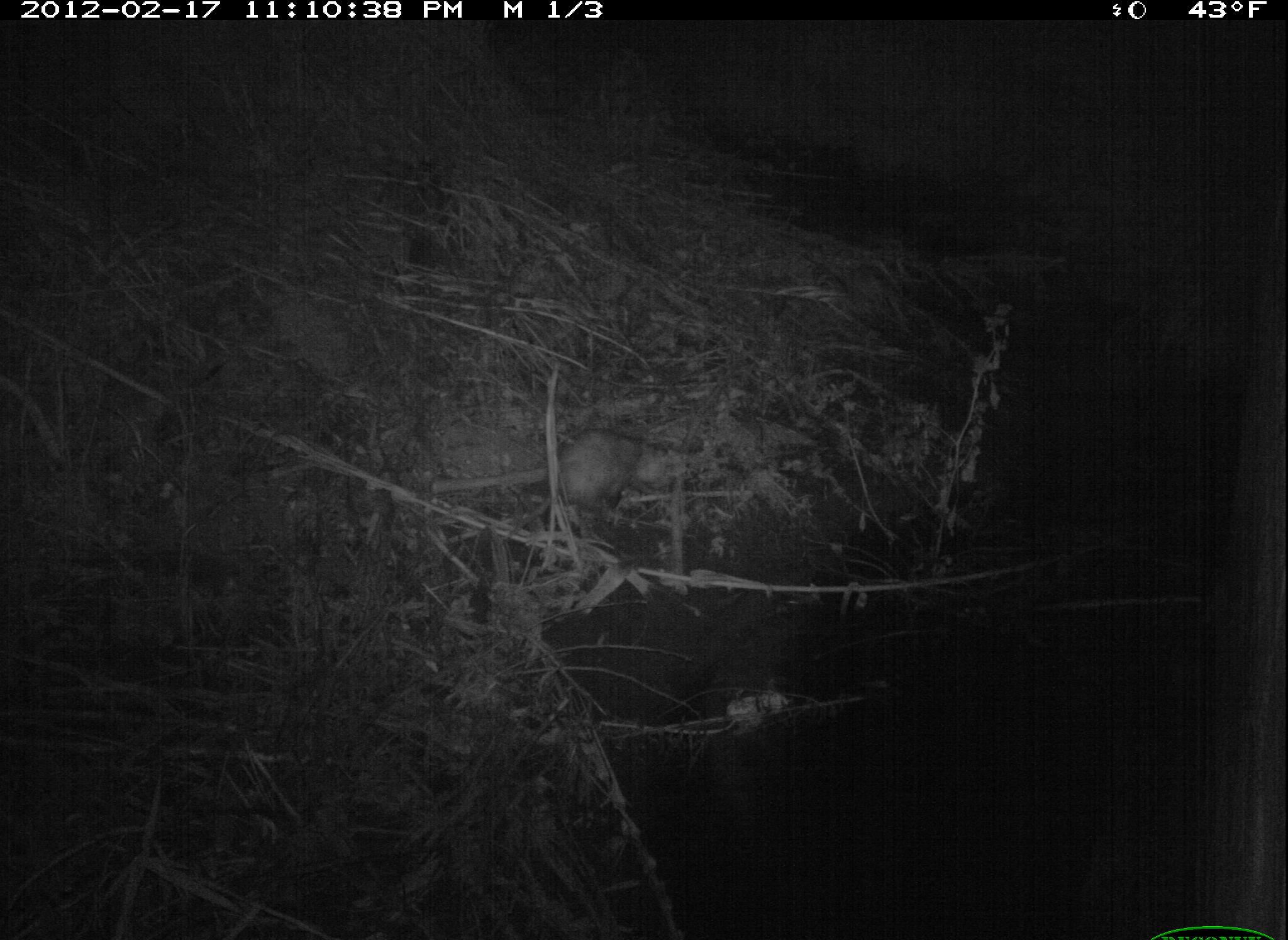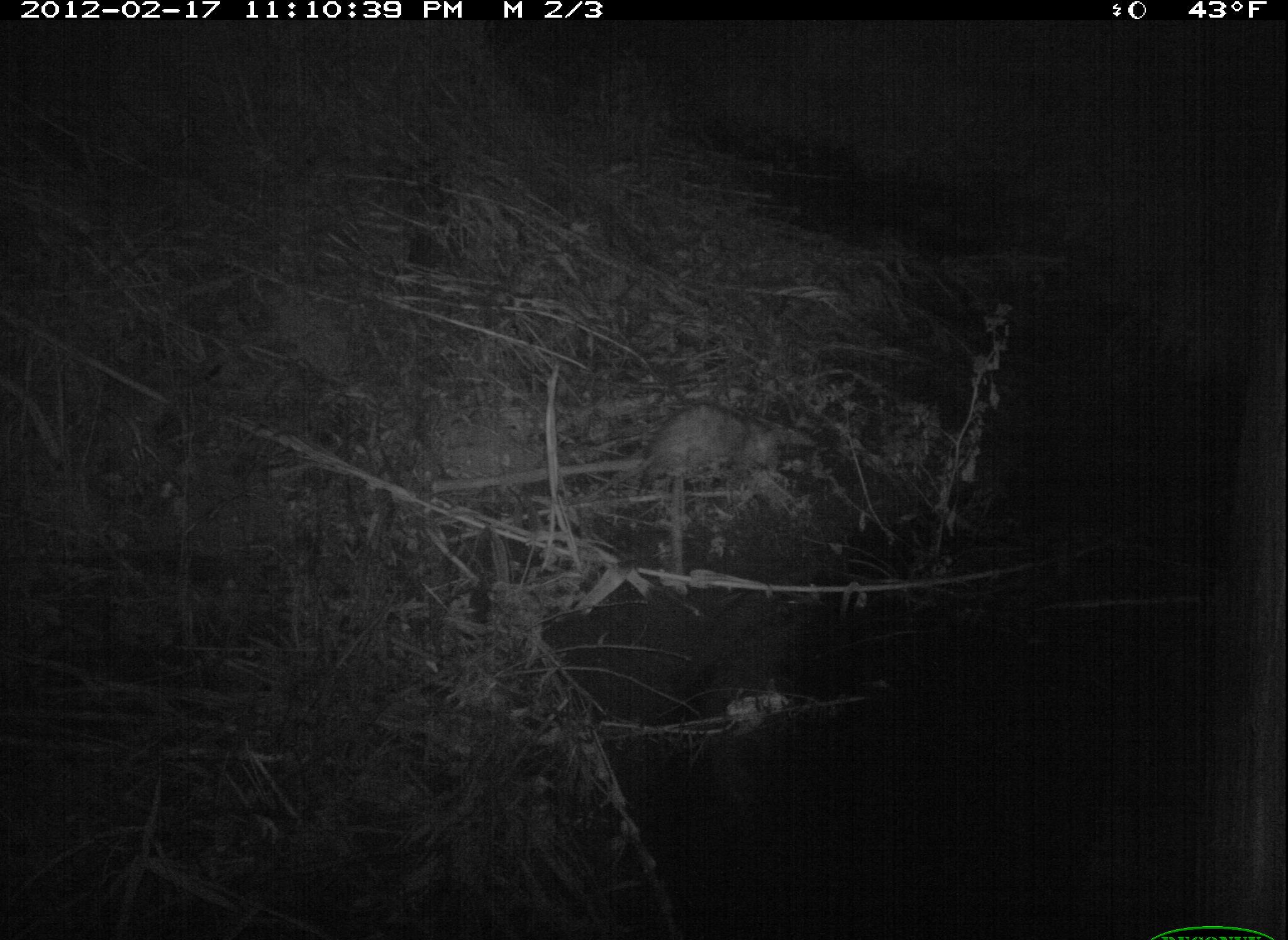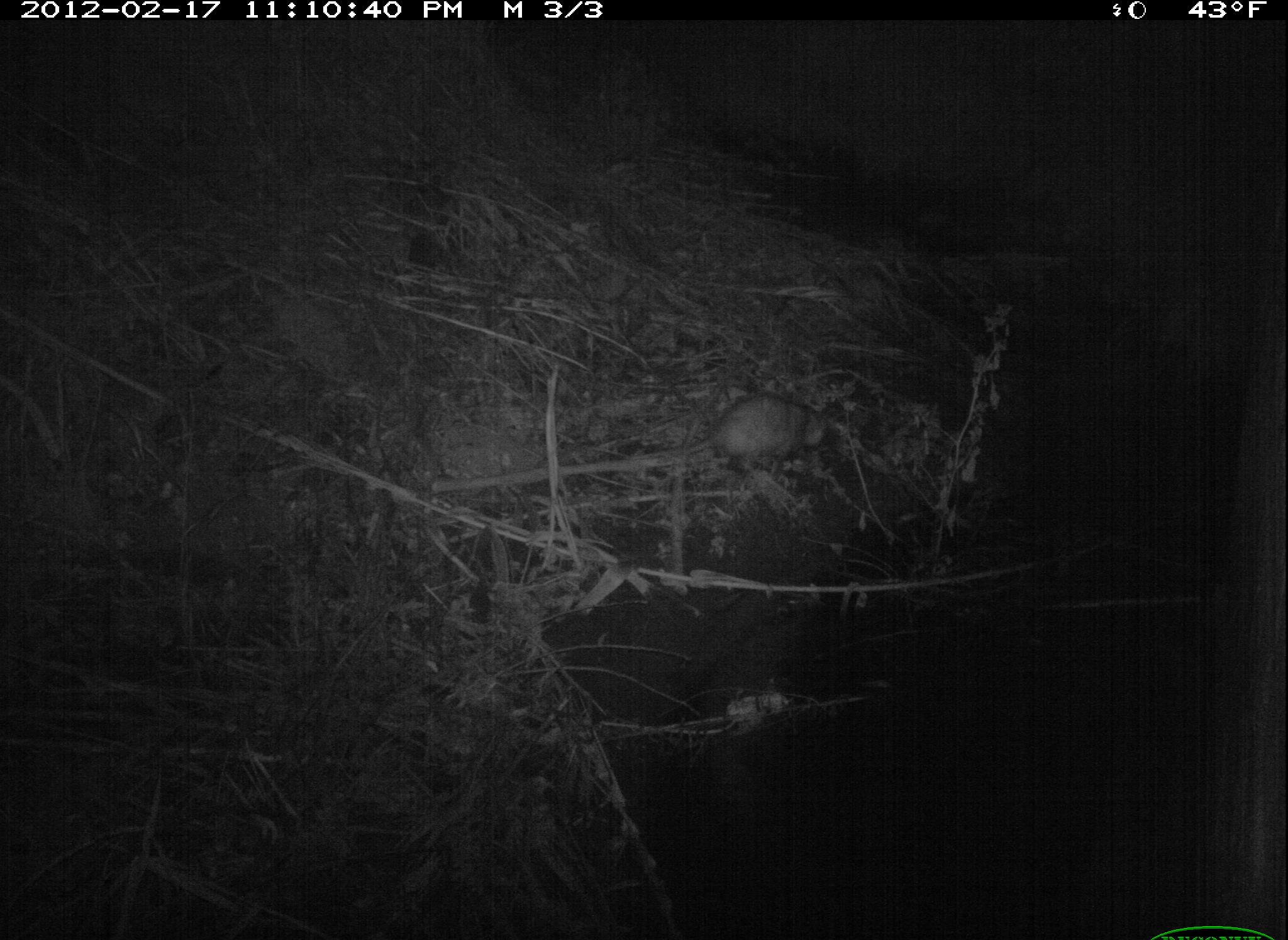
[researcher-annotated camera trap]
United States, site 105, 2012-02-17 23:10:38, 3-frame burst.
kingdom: Animalia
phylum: Chordata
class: Mammalia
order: Didelphimorphia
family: Didelphidae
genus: Didelphis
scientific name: Didelphis virginiana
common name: virginia opossum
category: opossum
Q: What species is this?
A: Opossum (virginia opossum) (Didelphis virginiana).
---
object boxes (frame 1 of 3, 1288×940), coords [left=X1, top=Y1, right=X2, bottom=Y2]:
opossum: [left=538, top=419, right=712, bottom=540]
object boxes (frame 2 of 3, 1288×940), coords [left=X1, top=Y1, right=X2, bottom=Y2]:
opossum: [left=620, top=387, right=811, bottom=522]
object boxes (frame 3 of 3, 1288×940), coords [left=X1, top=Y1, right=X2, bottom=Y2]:
opossum: [left=650, top=383, right=847, bottom=482]